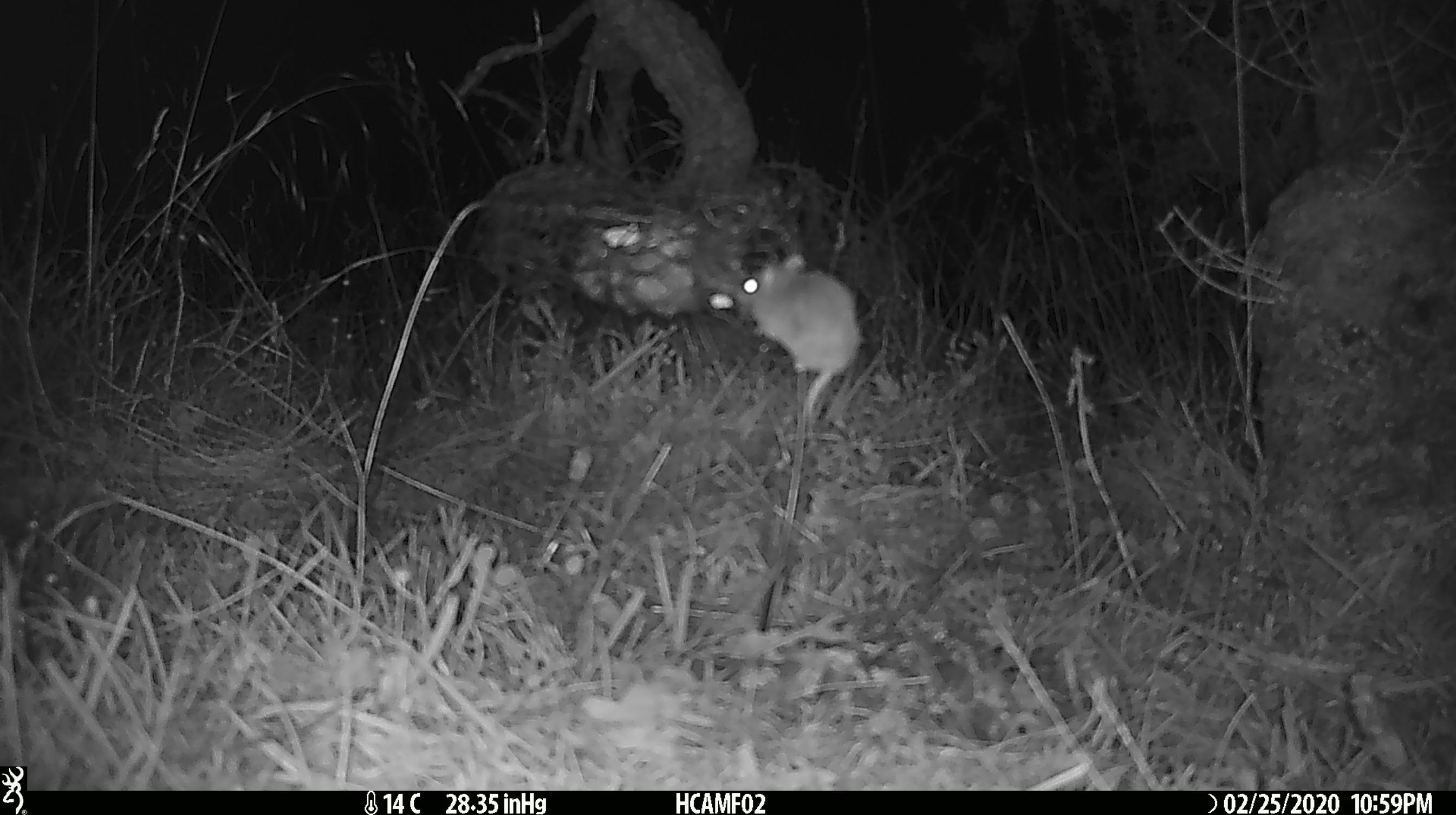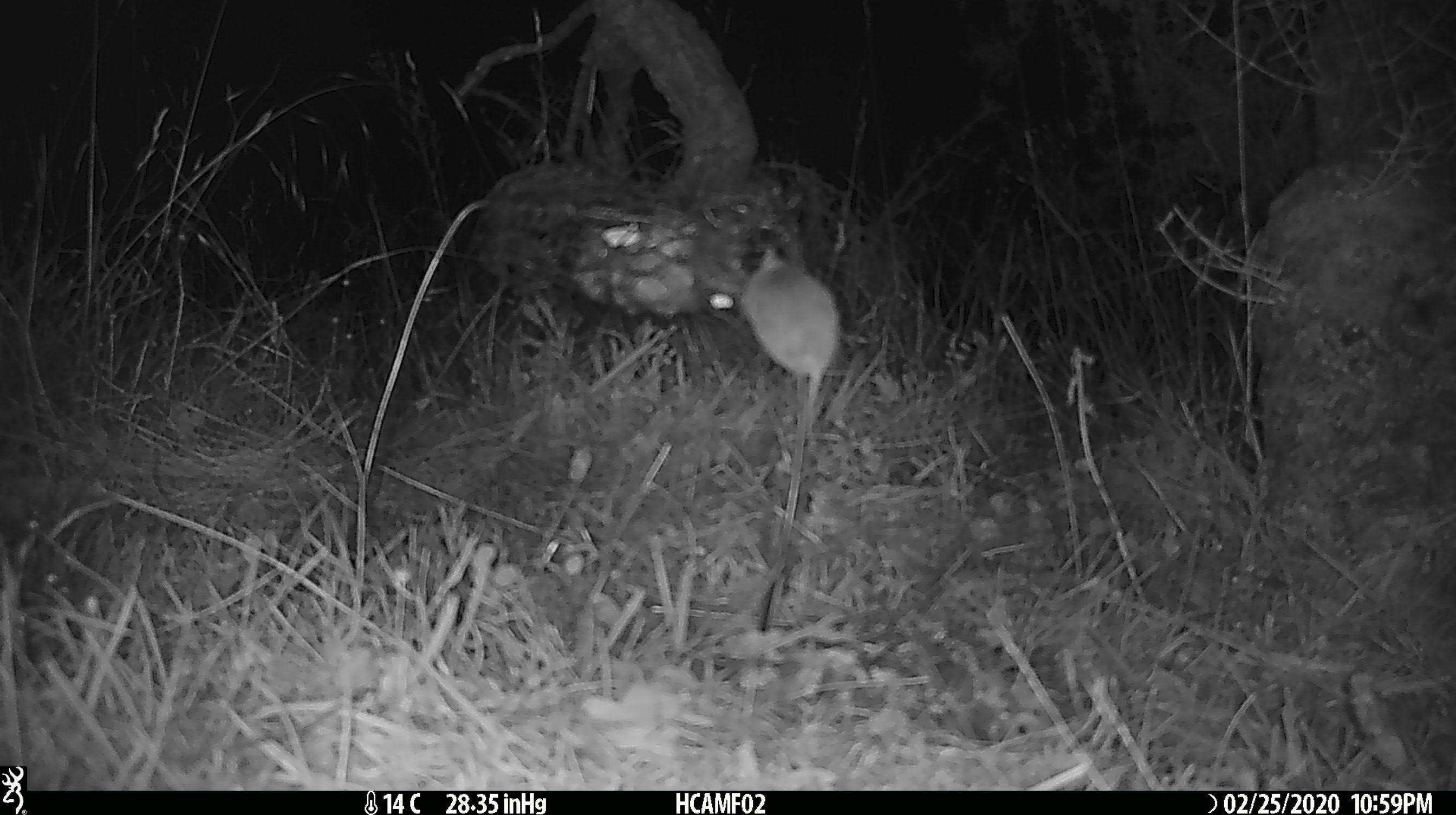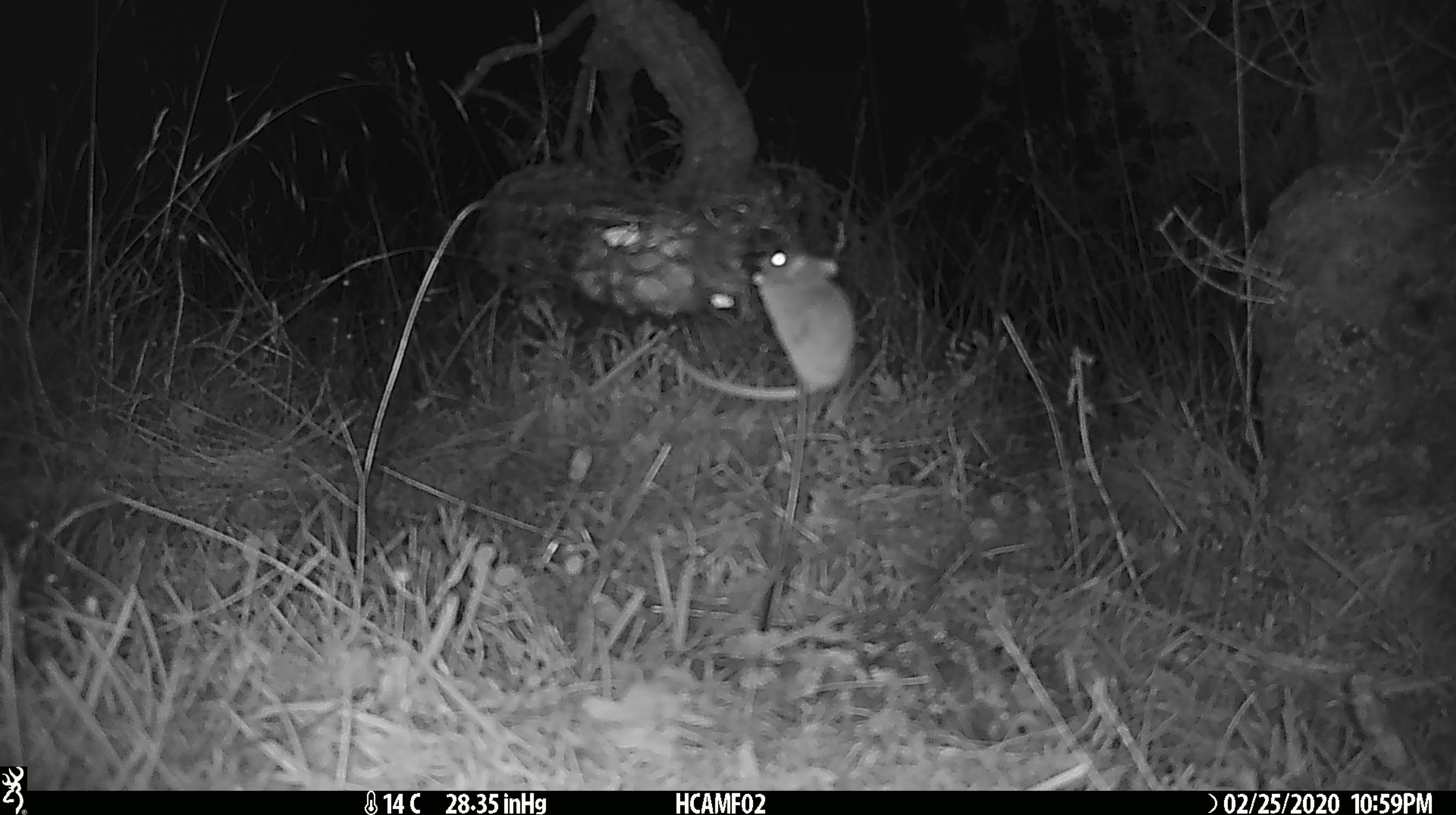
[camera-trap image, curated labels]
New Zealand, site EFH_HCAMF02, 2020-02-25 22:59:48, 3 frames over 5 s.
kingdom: Animalia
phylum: Chordata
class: Mammalia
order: Rodentia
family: Muridae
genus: Mus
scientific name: Mus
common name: mouse